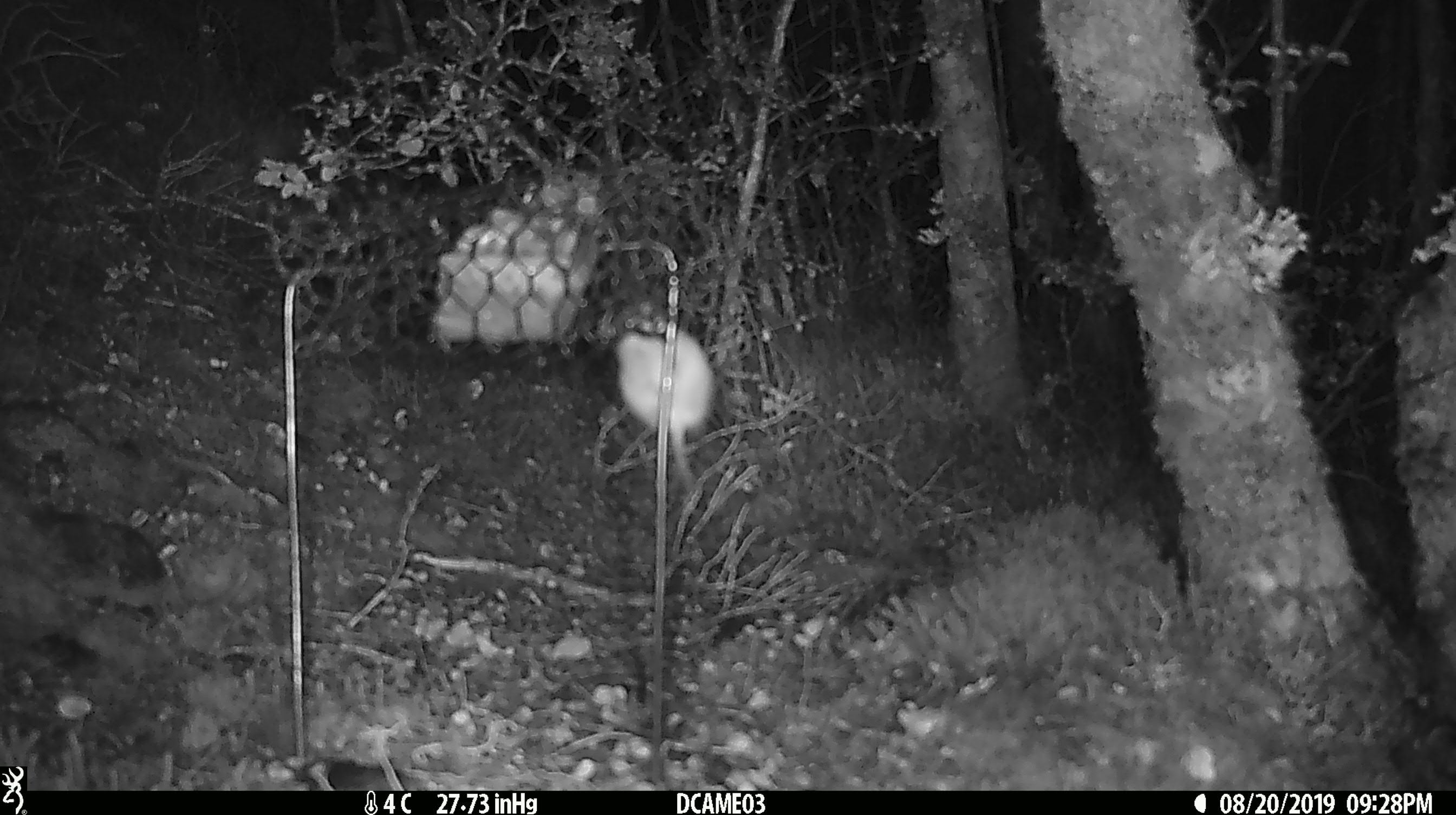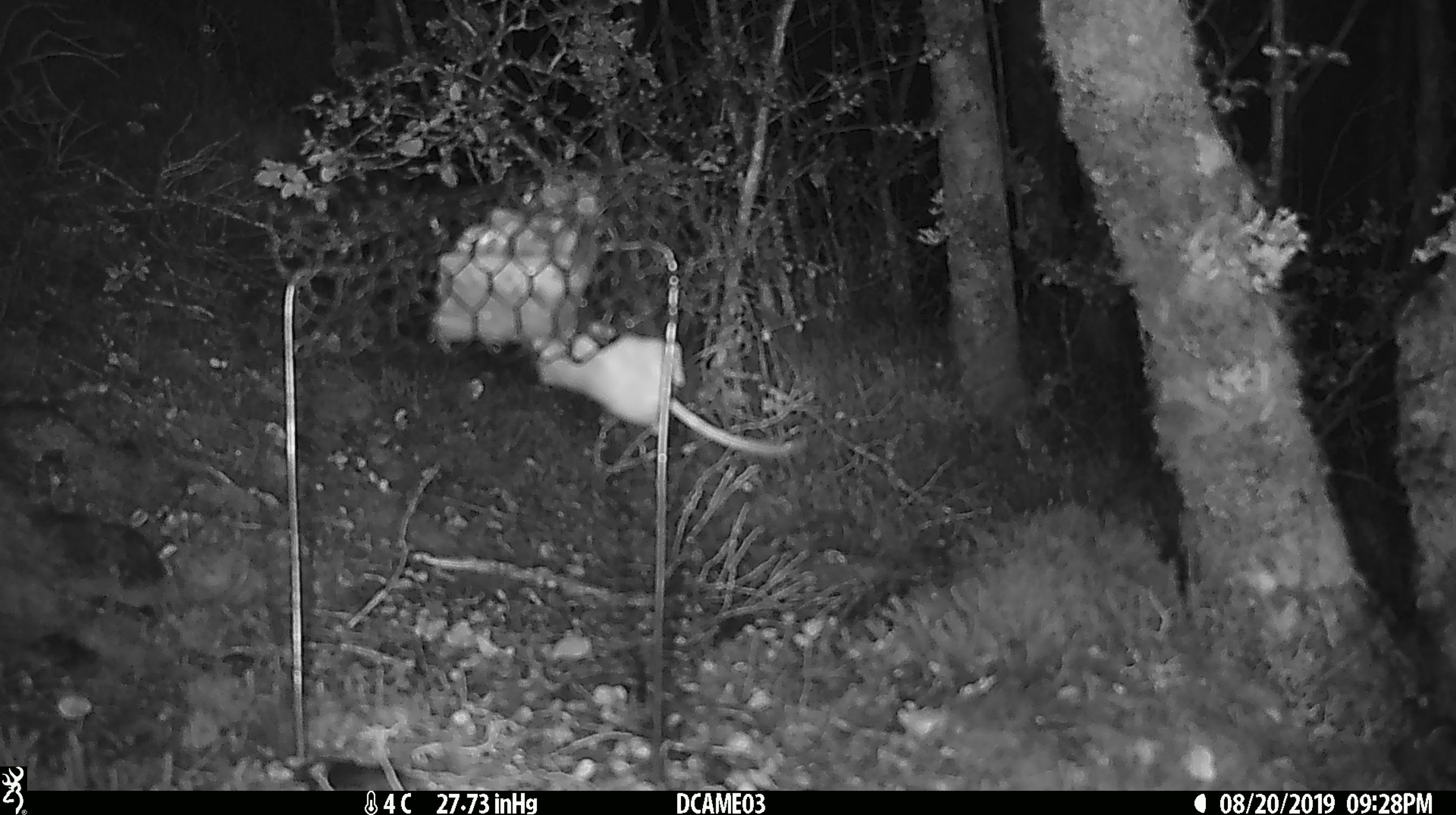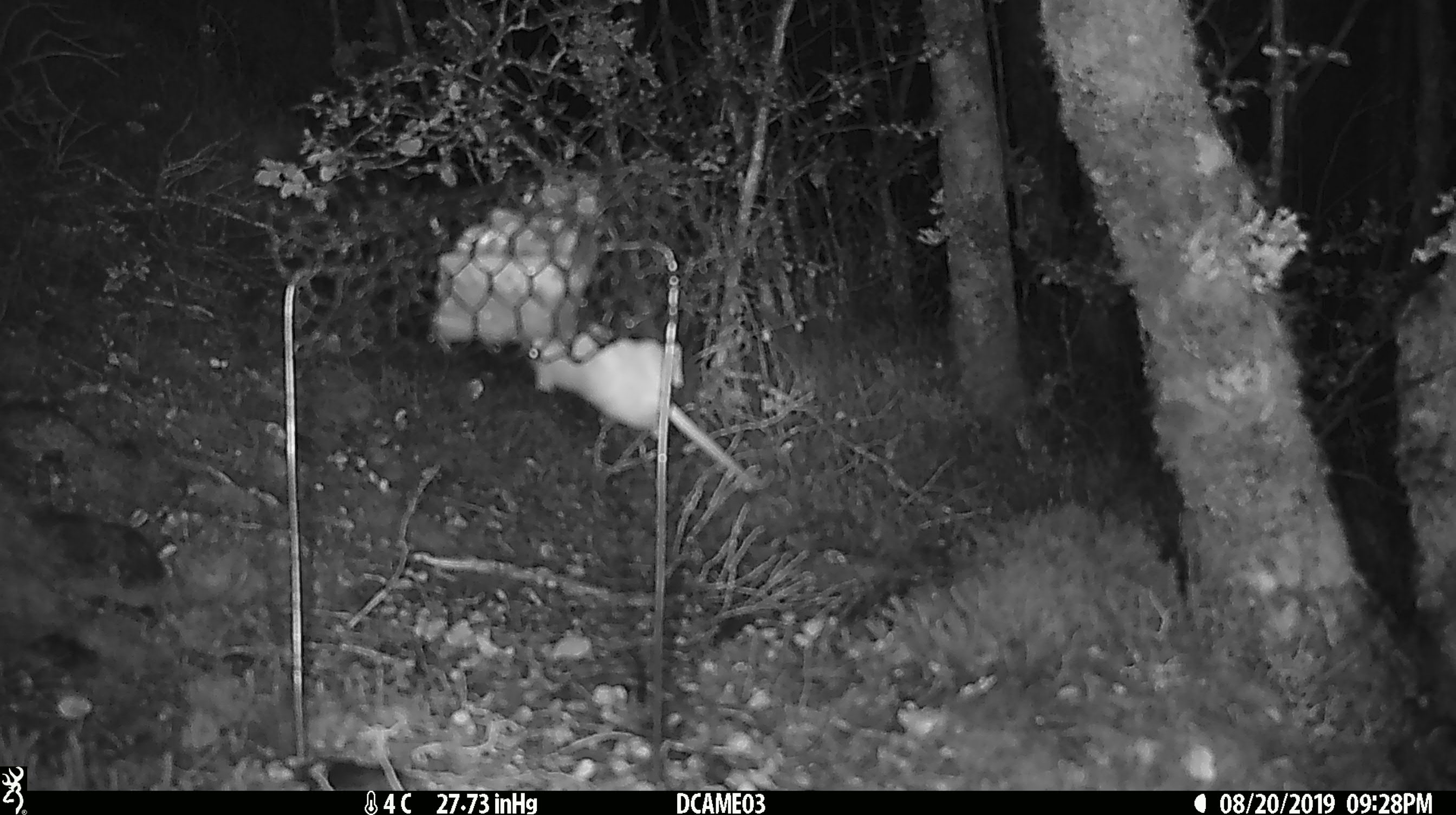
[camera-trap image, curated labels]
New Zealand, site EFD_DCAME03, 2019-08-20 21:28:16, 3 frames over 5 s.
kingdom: Animalia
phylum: Chordata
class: Mammalia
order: Rodentia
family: Muridae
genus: Mus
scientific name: Mus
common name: mouse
Mouse (Mus).